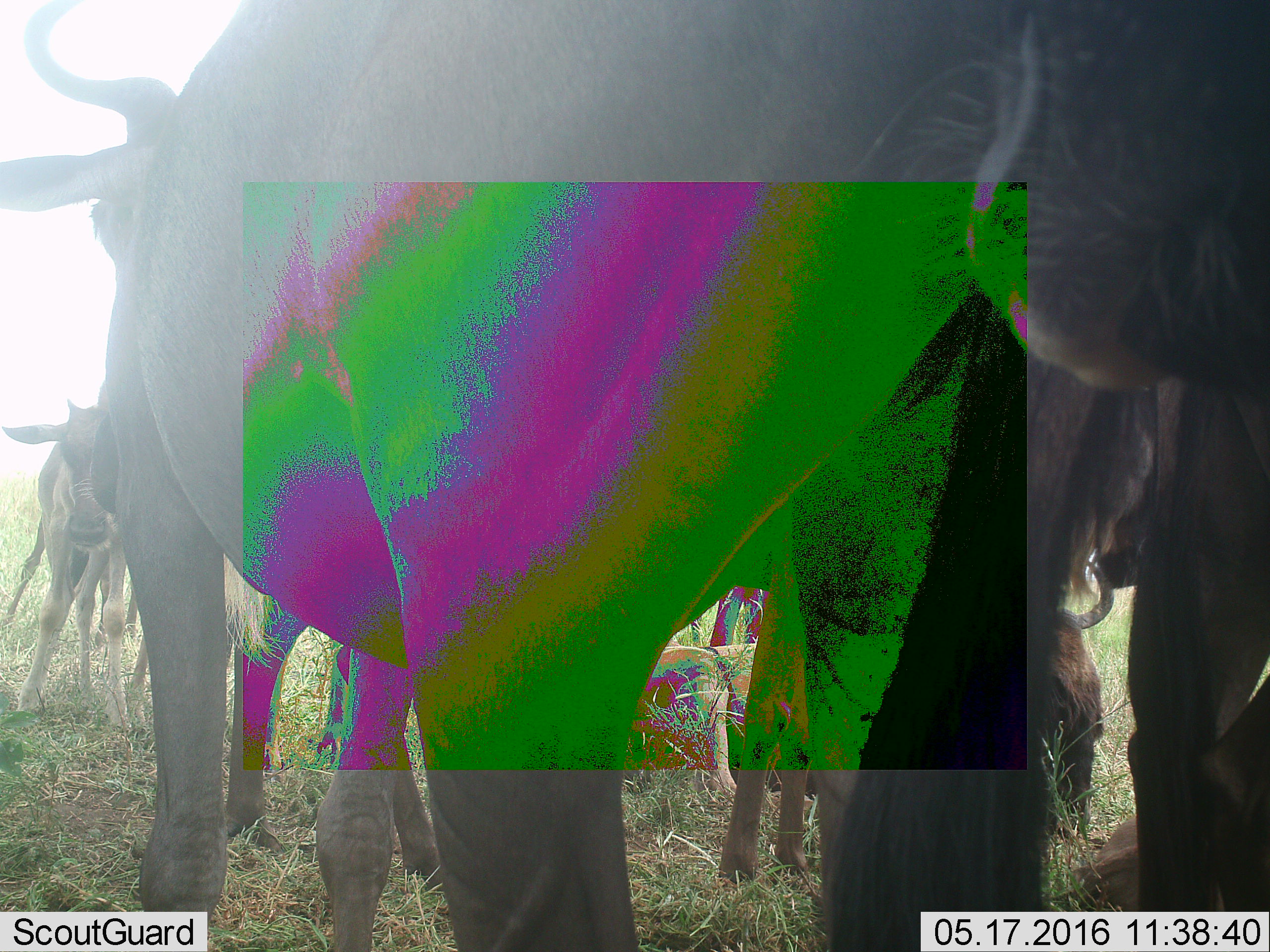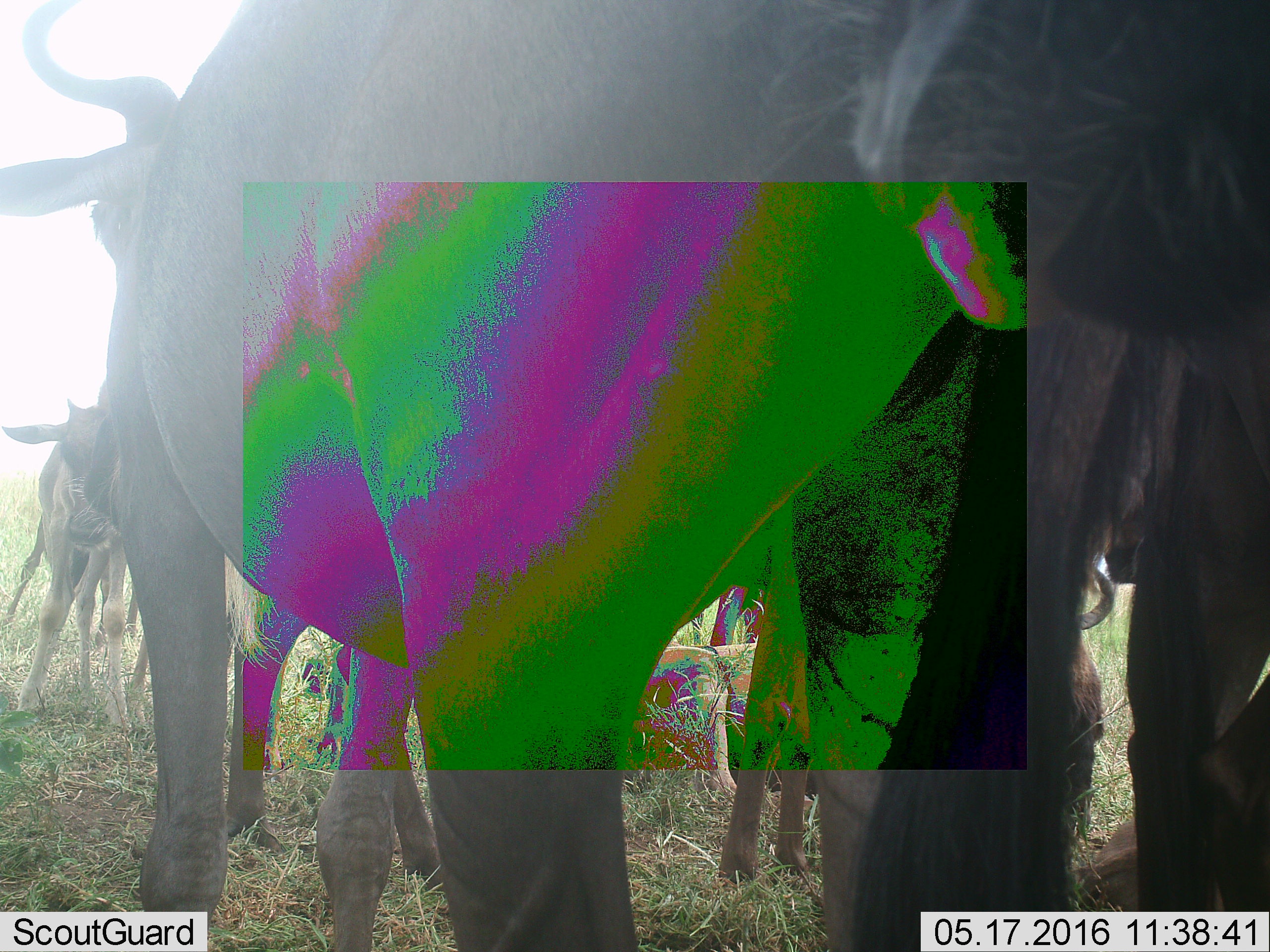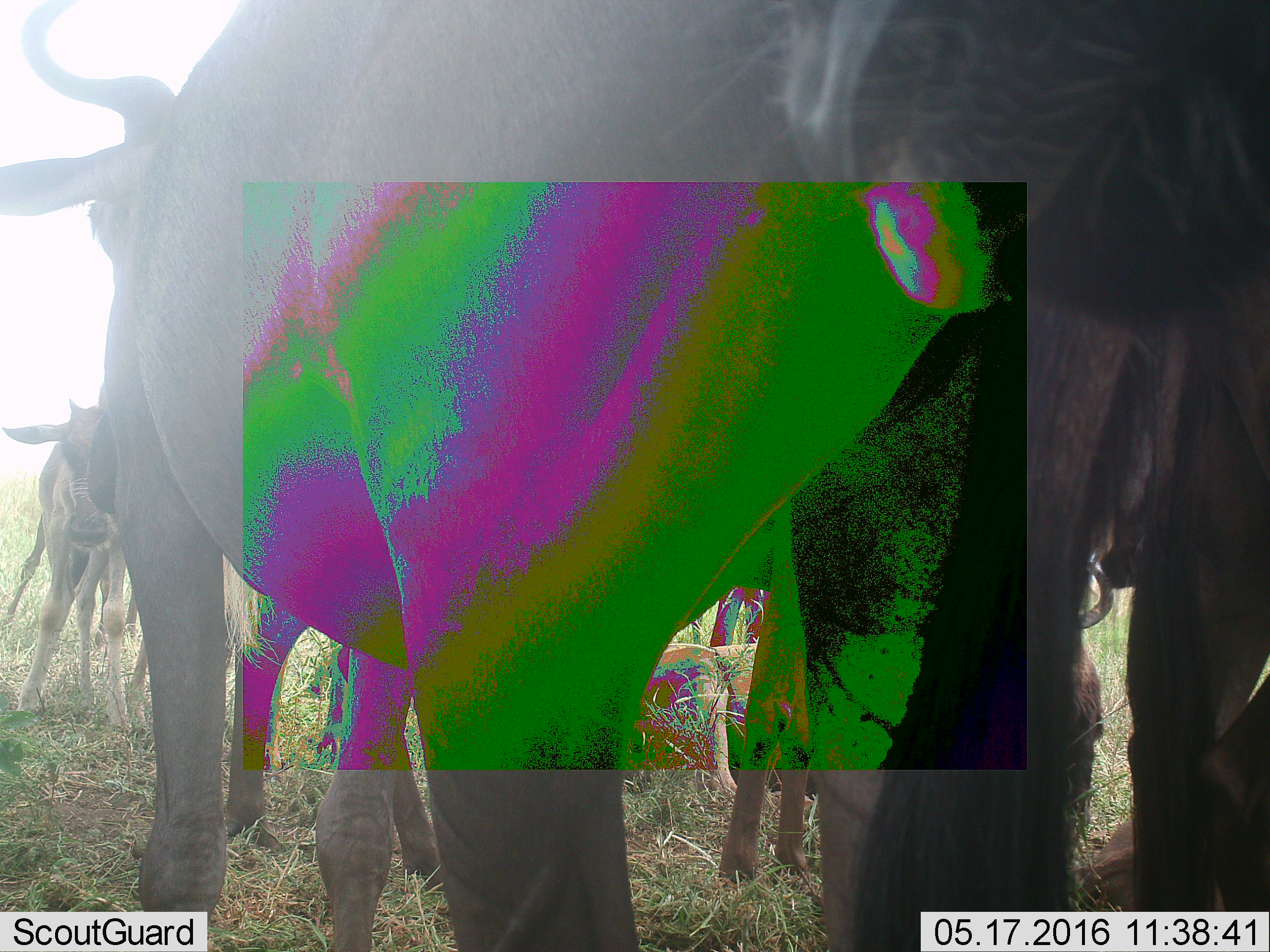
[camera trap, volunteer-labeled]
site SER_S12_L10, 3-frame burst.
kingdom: Animalia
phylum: Chordata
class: Mammalia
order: Artiodactyla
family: Bovidae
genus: Connochaetes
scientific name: Connochaetes taurinus taurinus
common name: blue wildebeest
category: wildebeestblue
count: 6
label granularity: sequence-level